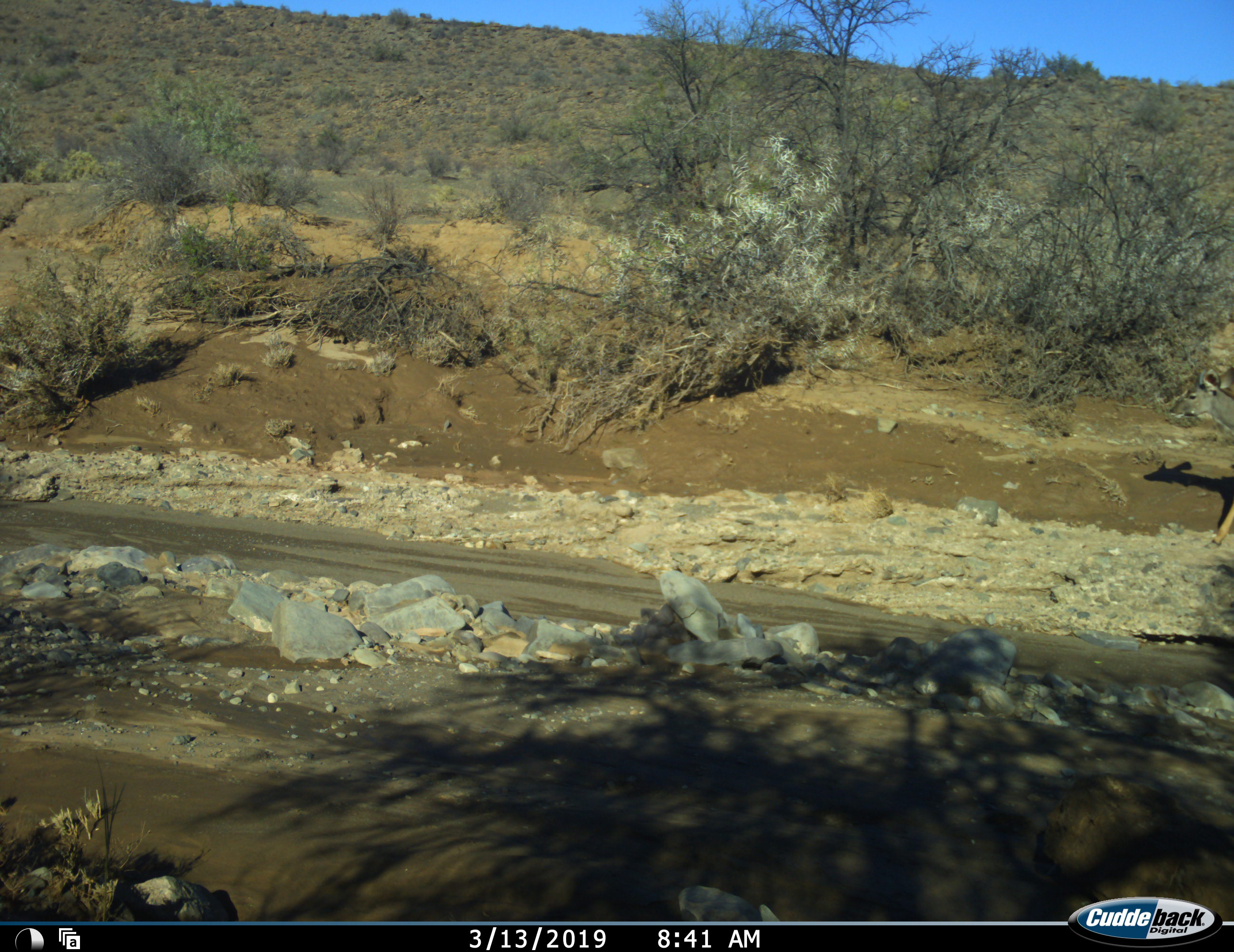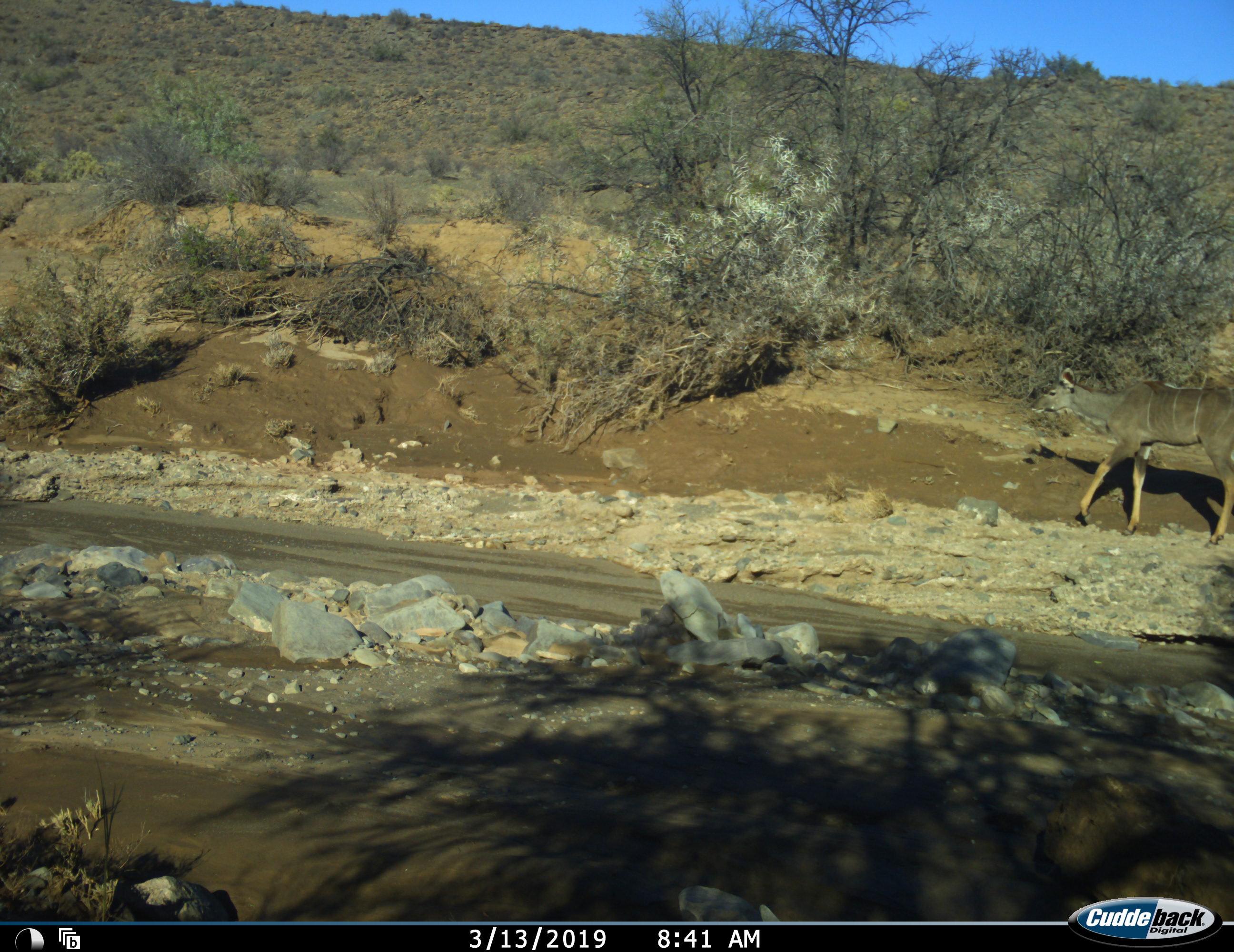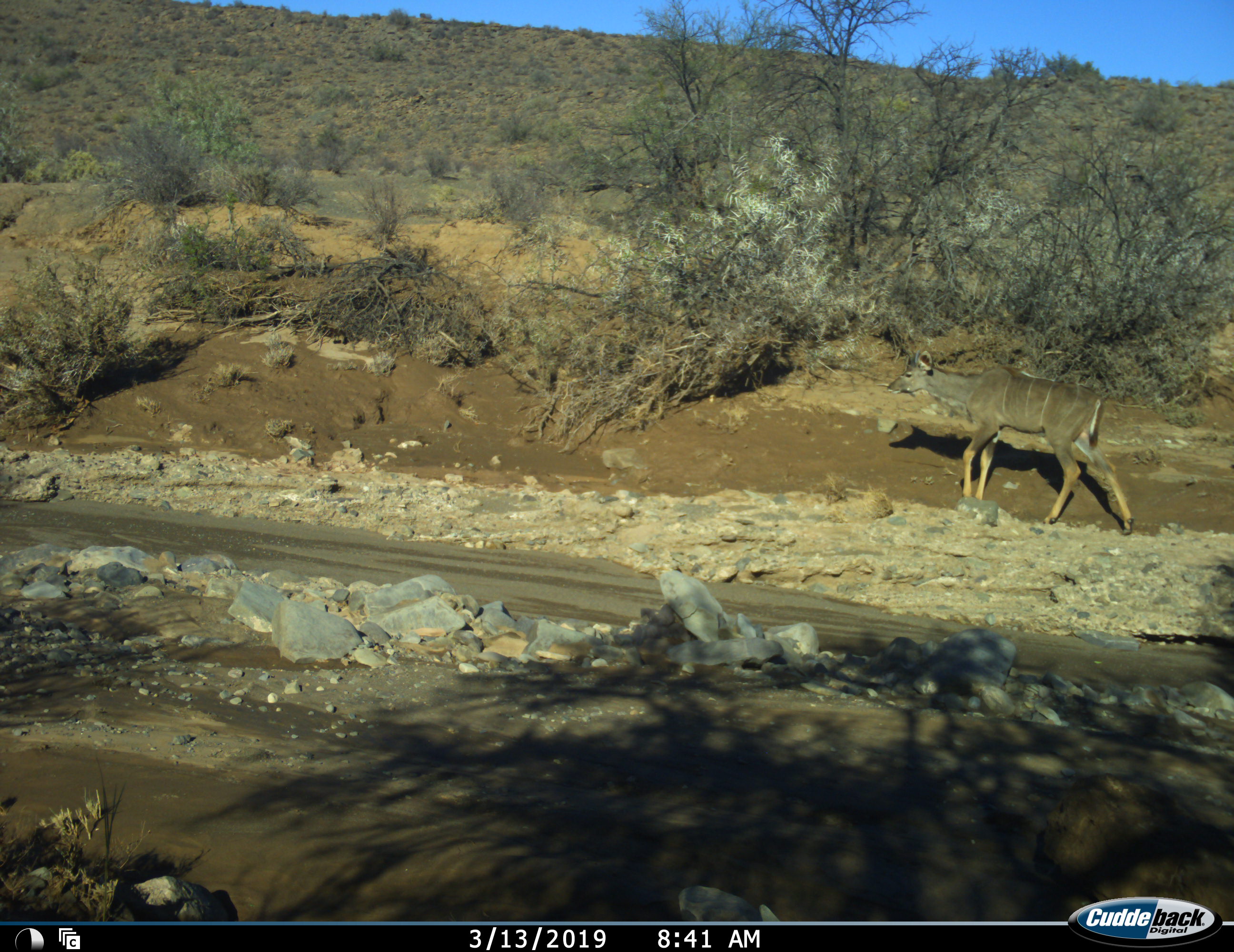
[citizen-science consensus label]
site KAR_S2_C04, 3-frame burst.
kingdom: Animalia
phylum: Chordata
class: Mammalia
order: Artiodactyla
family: Bovidae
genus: Tragelaphus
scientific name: Tragelaphus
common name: kudu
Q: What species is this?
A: Kudu (Tragelaphus).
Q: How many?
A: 1.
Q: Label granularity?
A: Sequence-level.